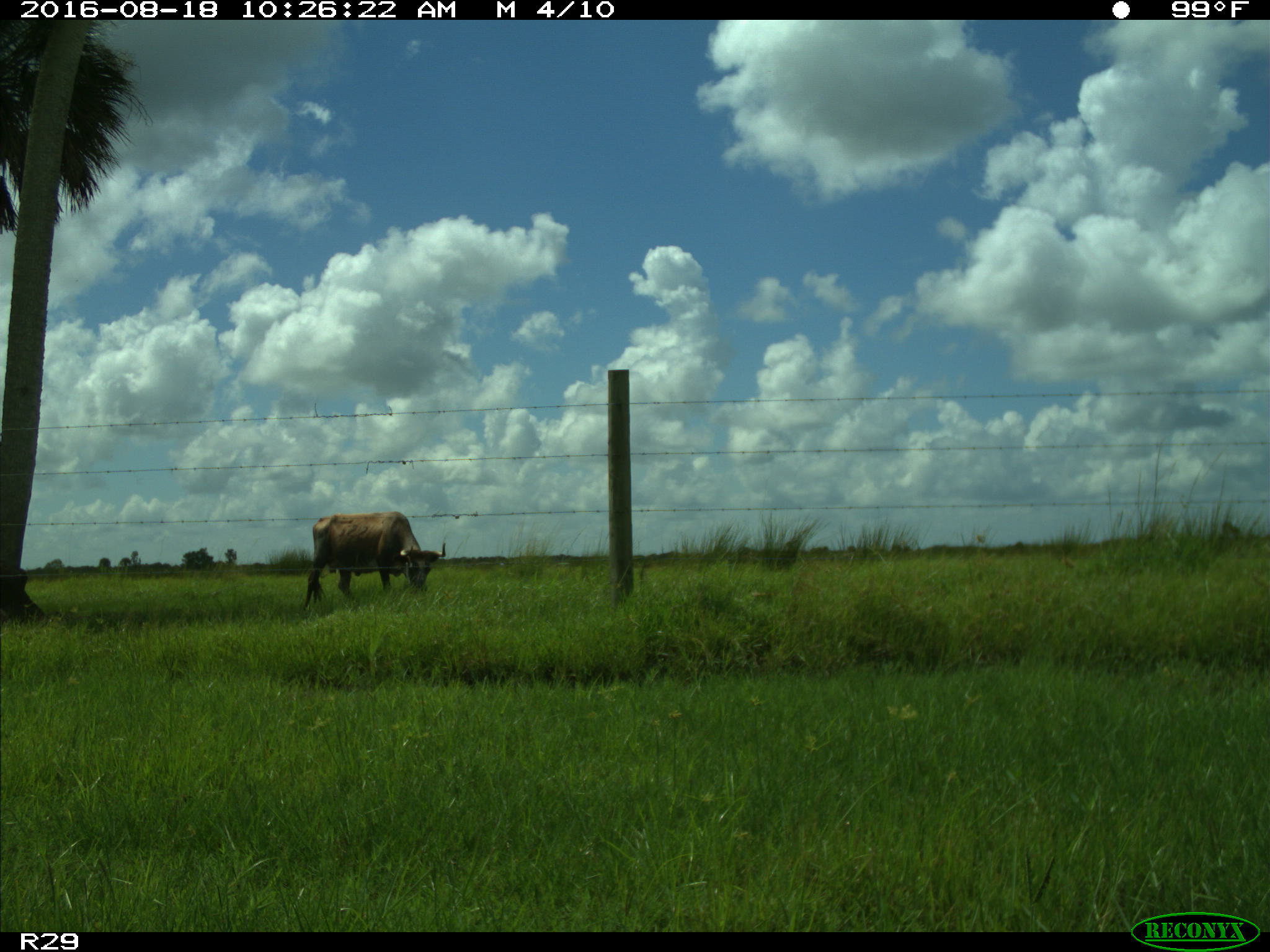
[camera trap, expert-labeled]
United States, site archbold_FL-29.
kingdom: Animalia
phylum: Chordata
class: Mammalia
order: Artiodactyla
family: Bovidae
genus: Bos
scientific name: Bos taurus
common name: domestic cow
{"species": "Bos taurus (domestic cow)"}